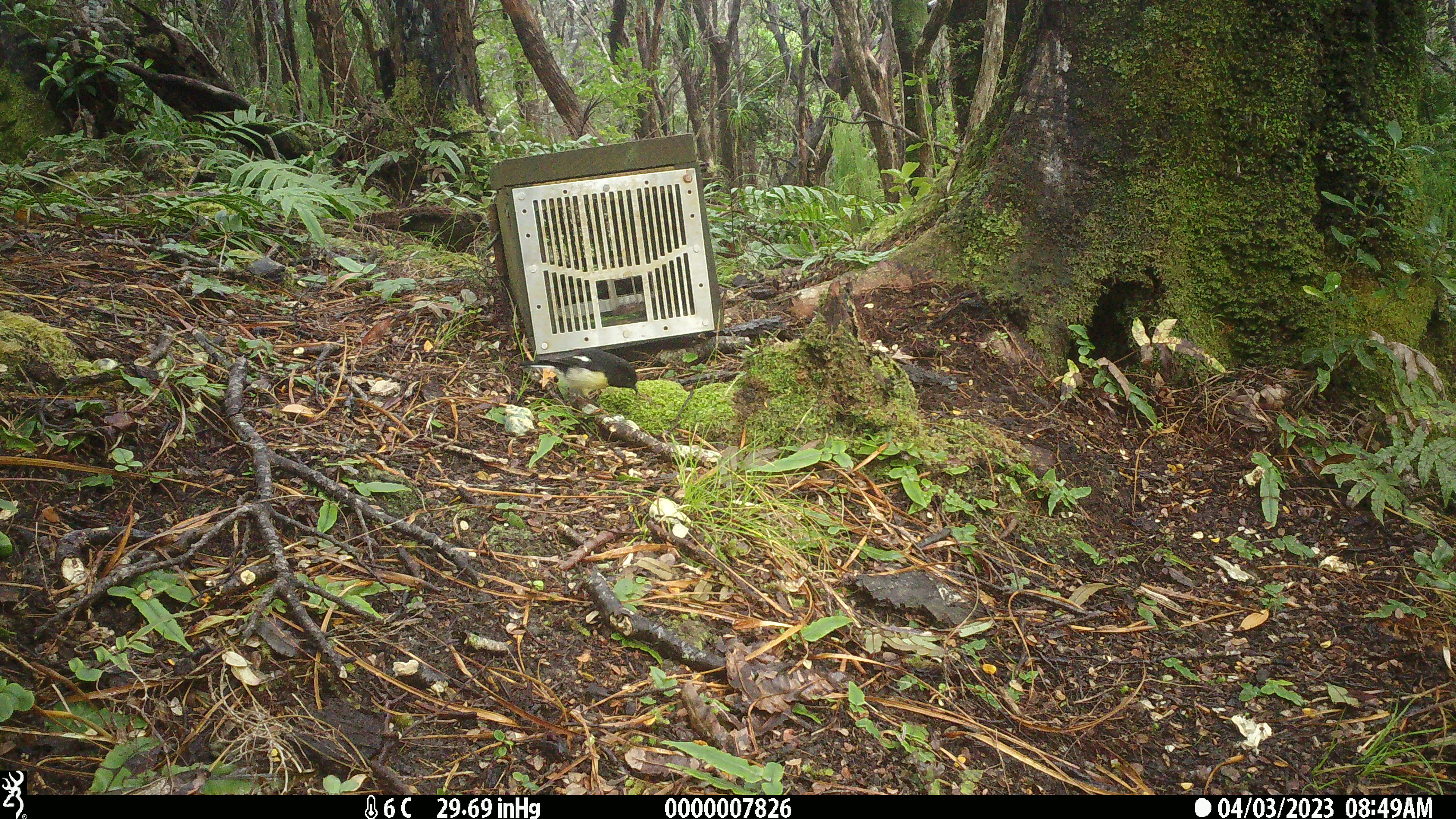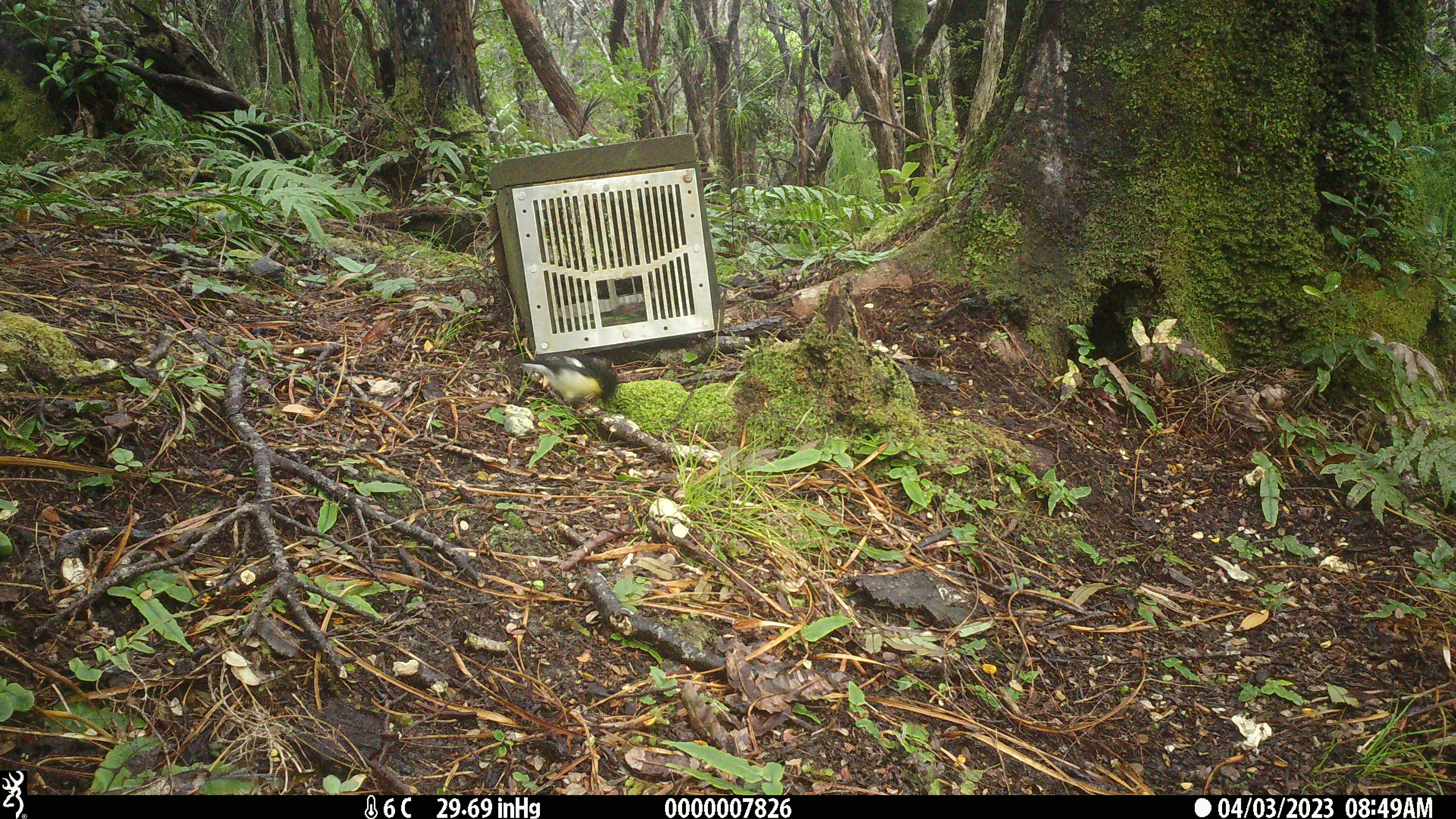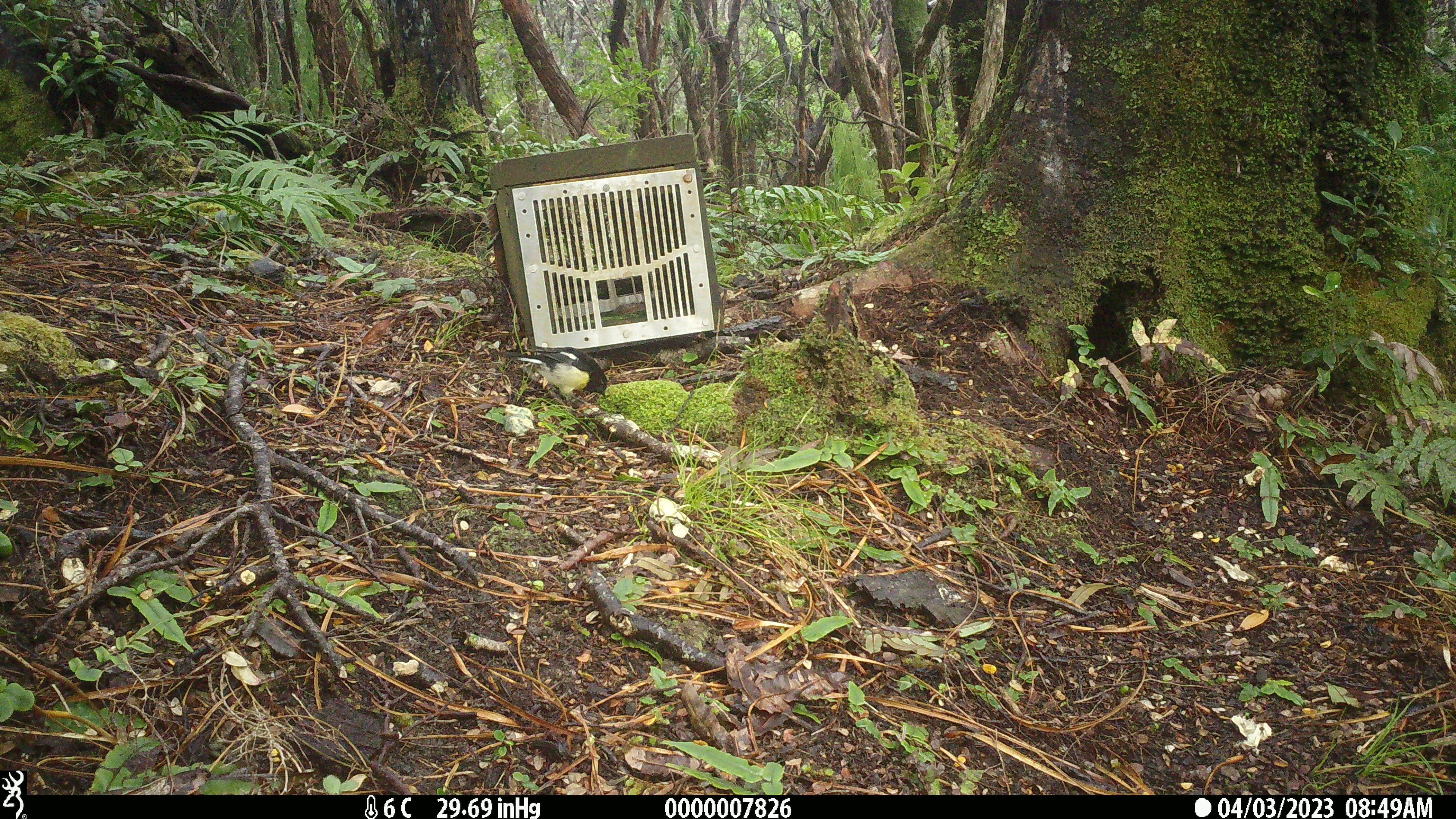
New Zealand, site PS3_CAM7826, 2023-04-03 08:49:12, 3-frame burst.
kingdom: Animalia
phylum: Chordata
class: Aves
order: Passeriformes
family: Petroicidae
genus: Petroica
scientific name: Petroica macrocephala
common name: tomtit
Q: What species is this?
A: Tomtit (Petroica macrocephala).